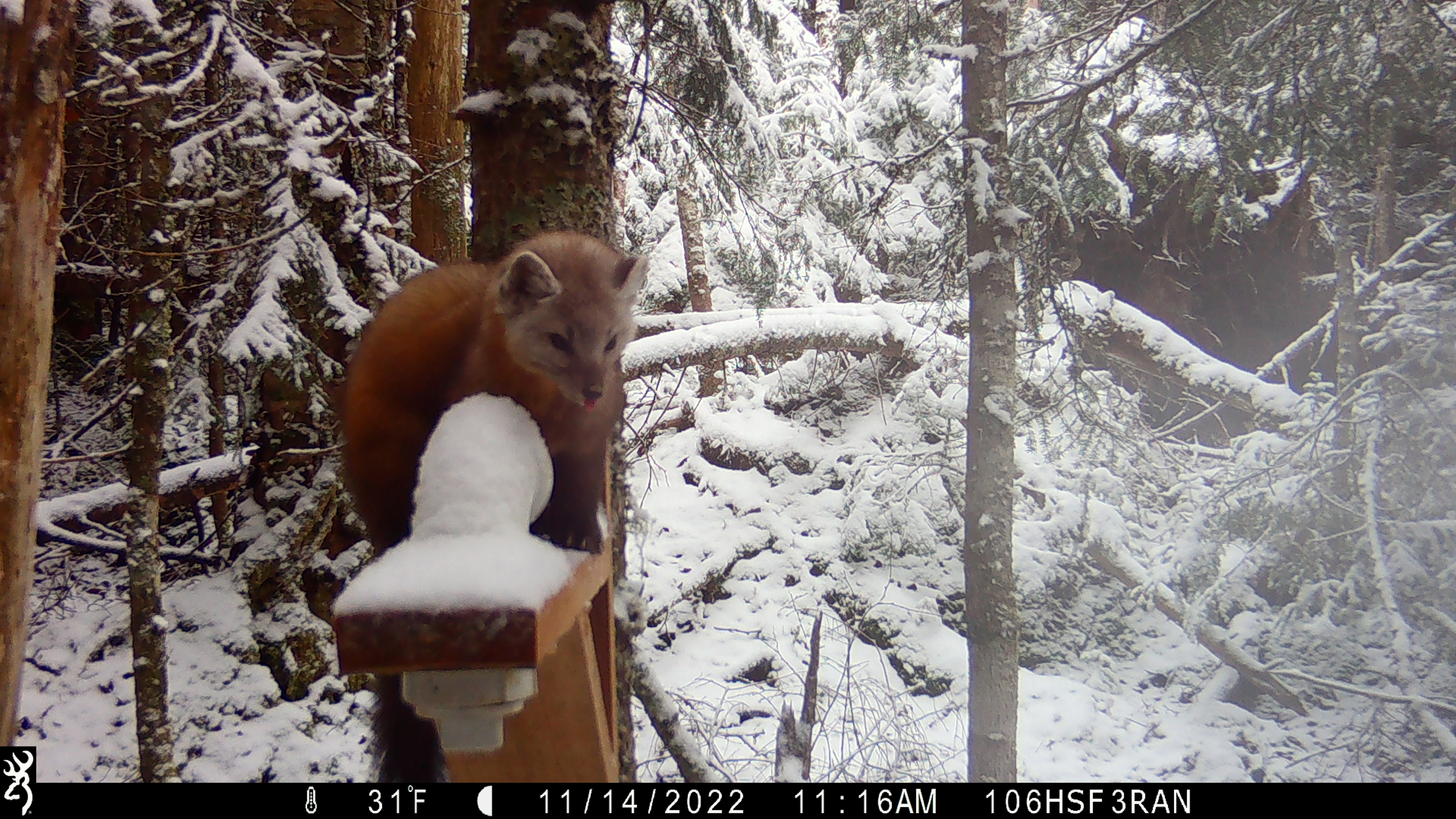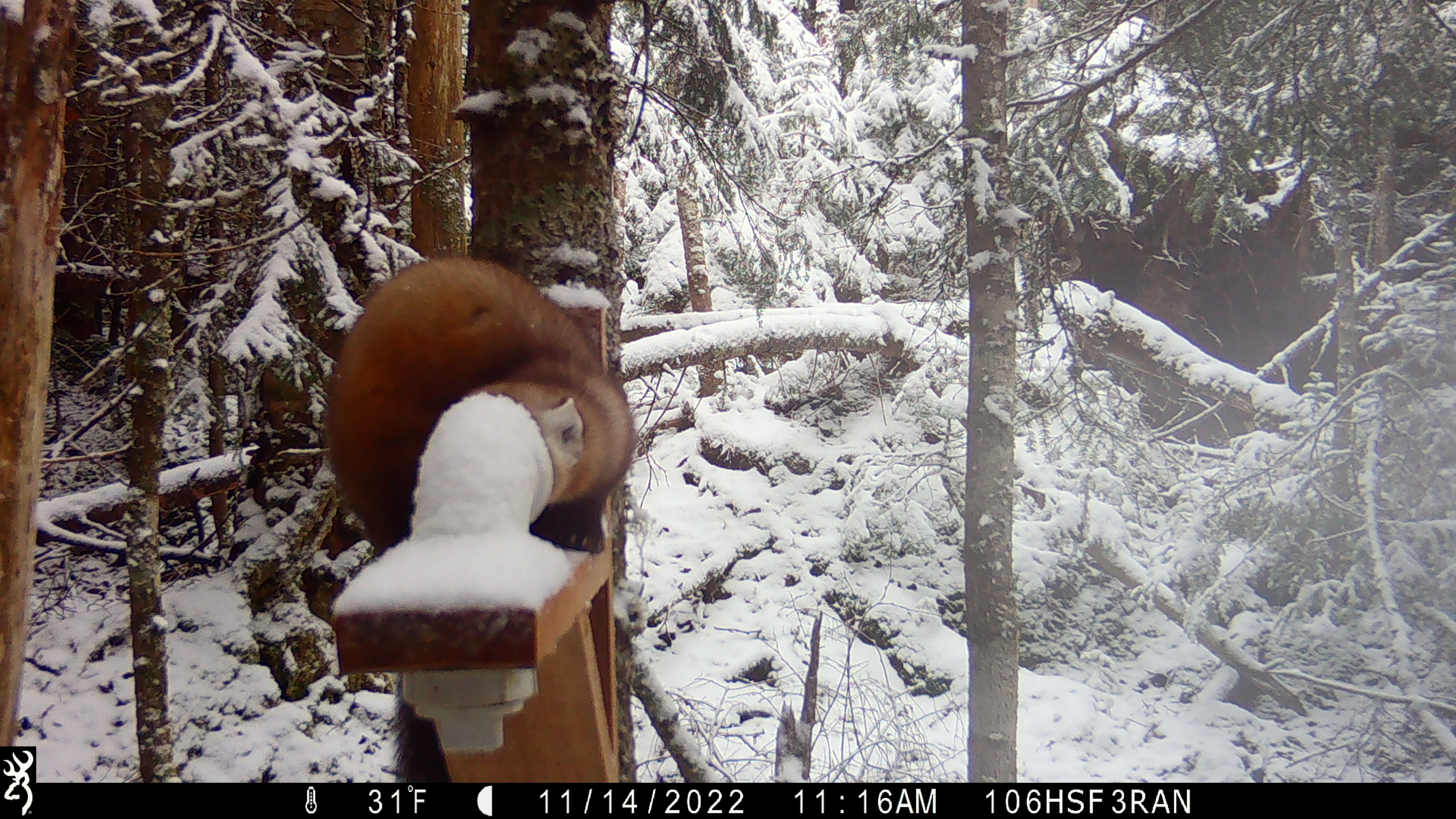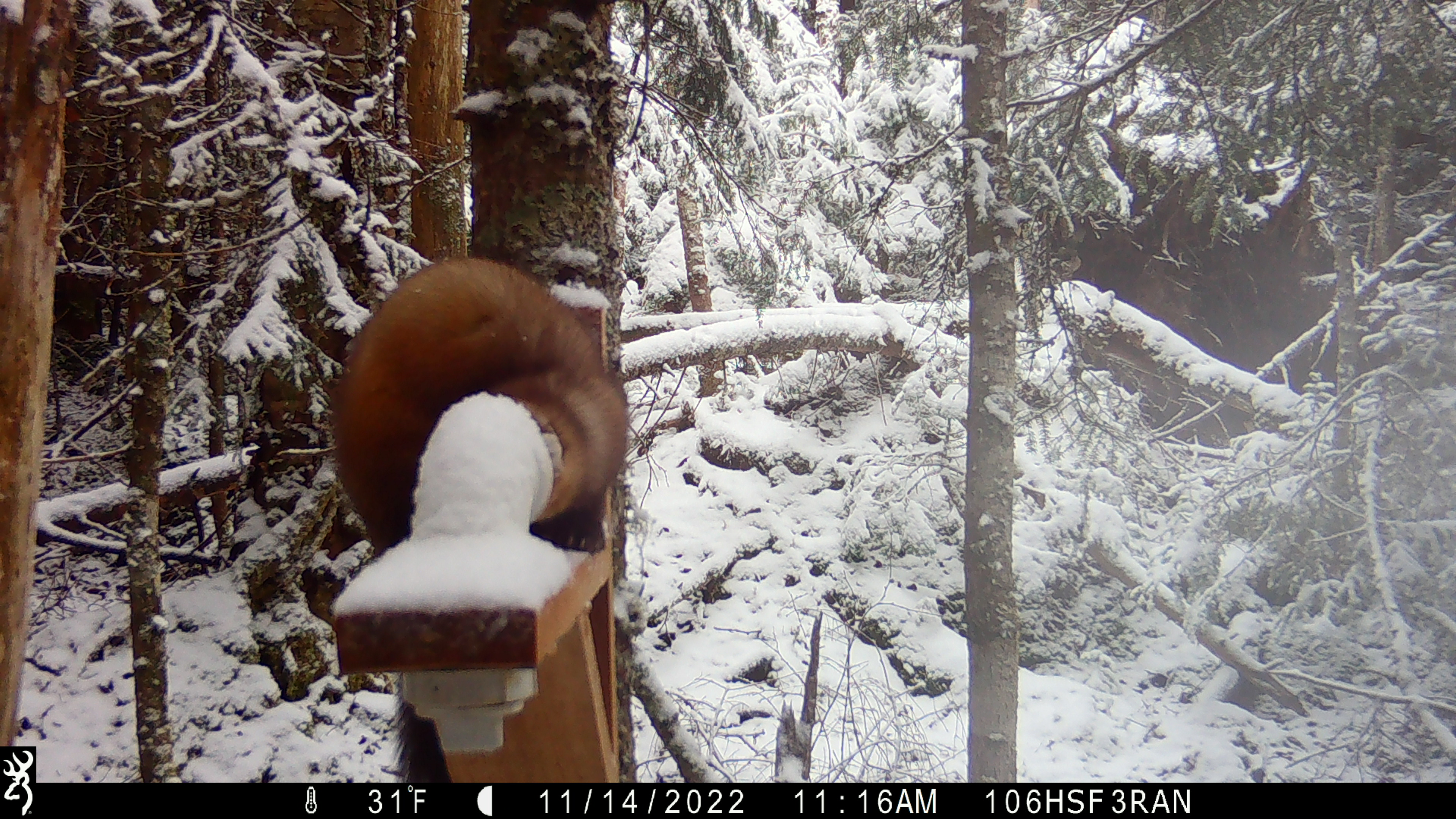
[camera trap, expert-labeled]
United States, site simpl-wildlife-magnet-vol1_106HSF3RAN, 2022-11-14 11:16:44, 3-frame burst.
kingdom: Animalia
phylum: Chordata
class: Mammalia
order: Carnivora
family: Mustelidae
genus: Martes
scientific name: Martes americana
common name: american marten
American marten (Martes americana).